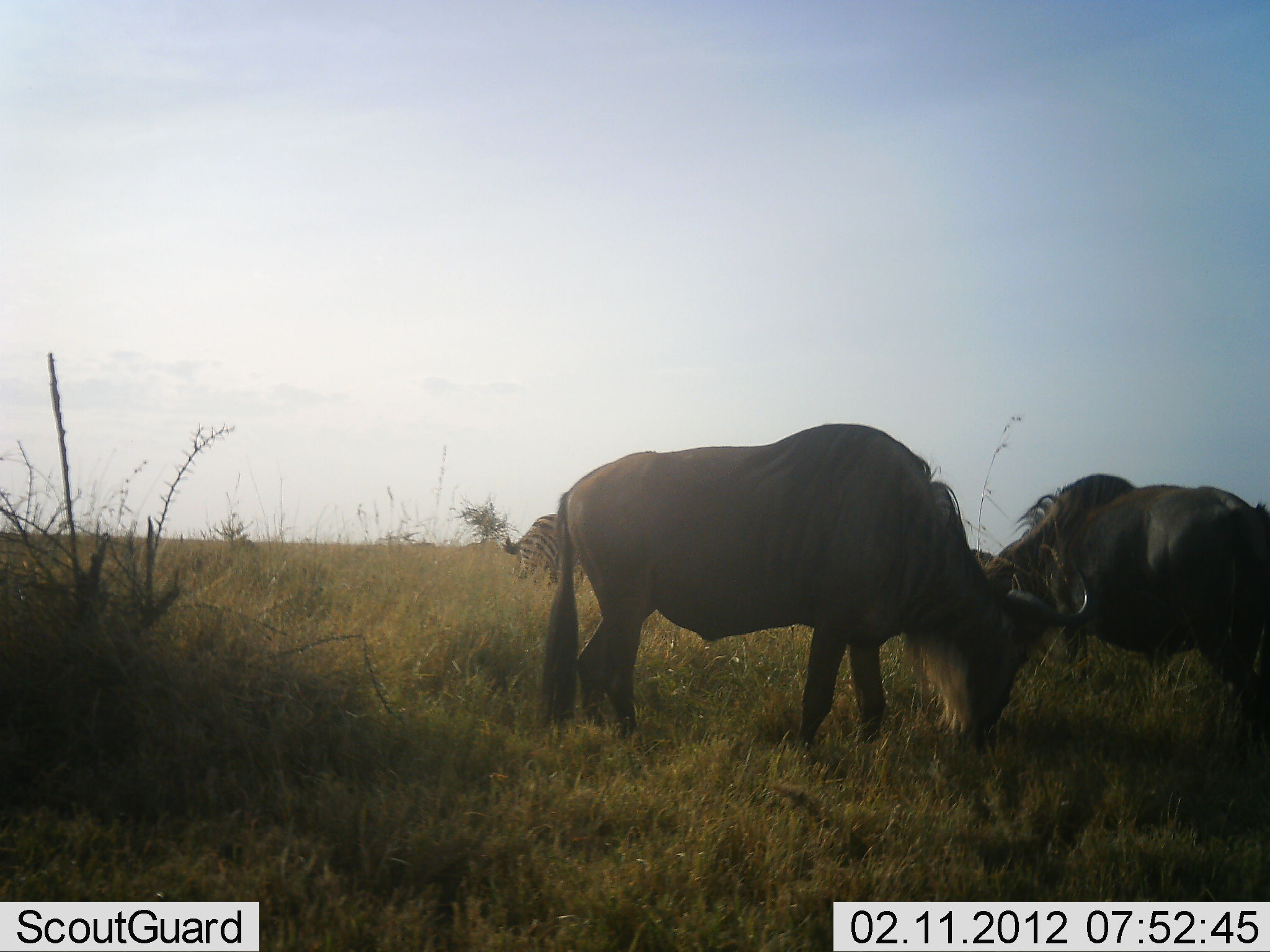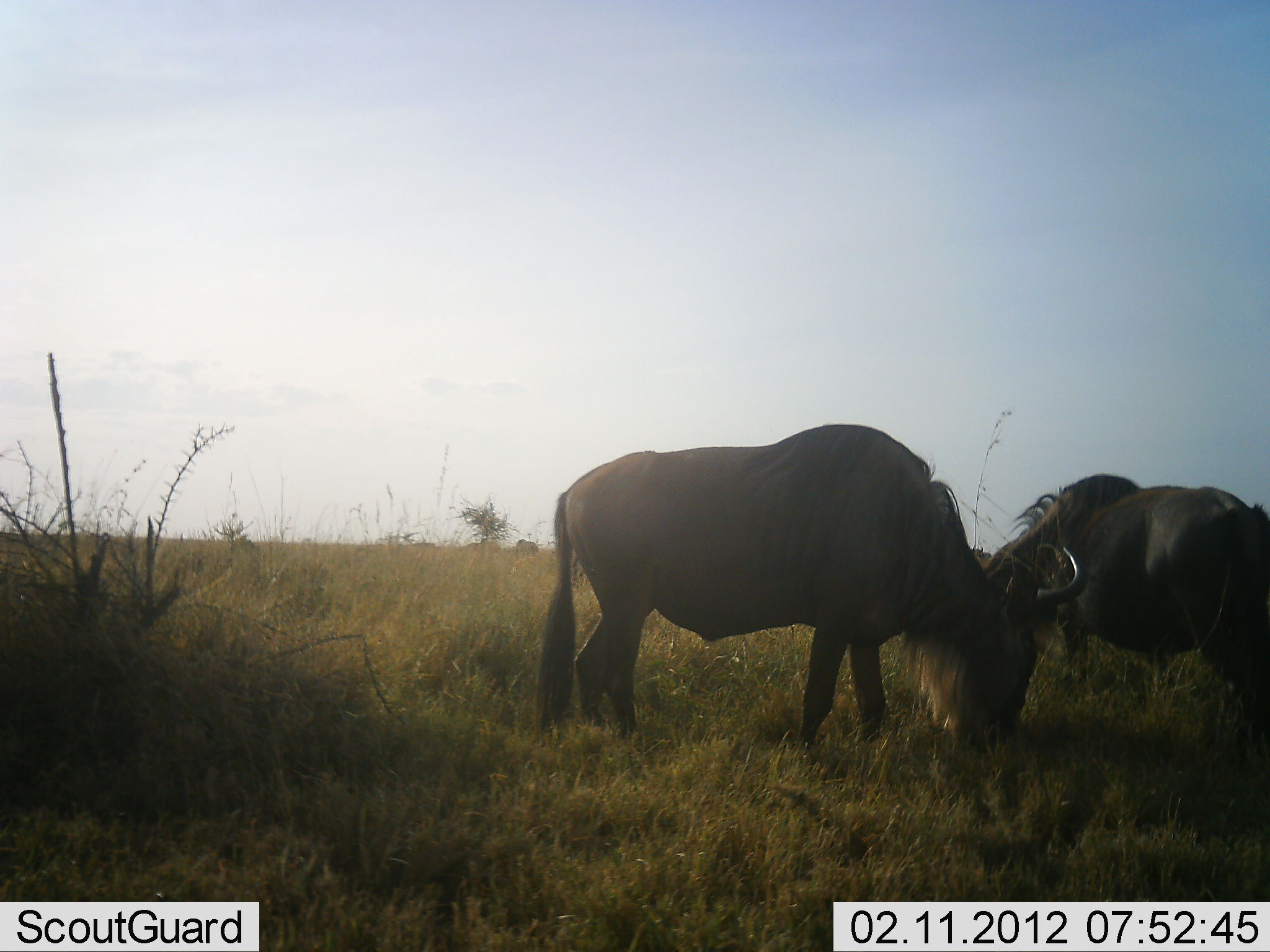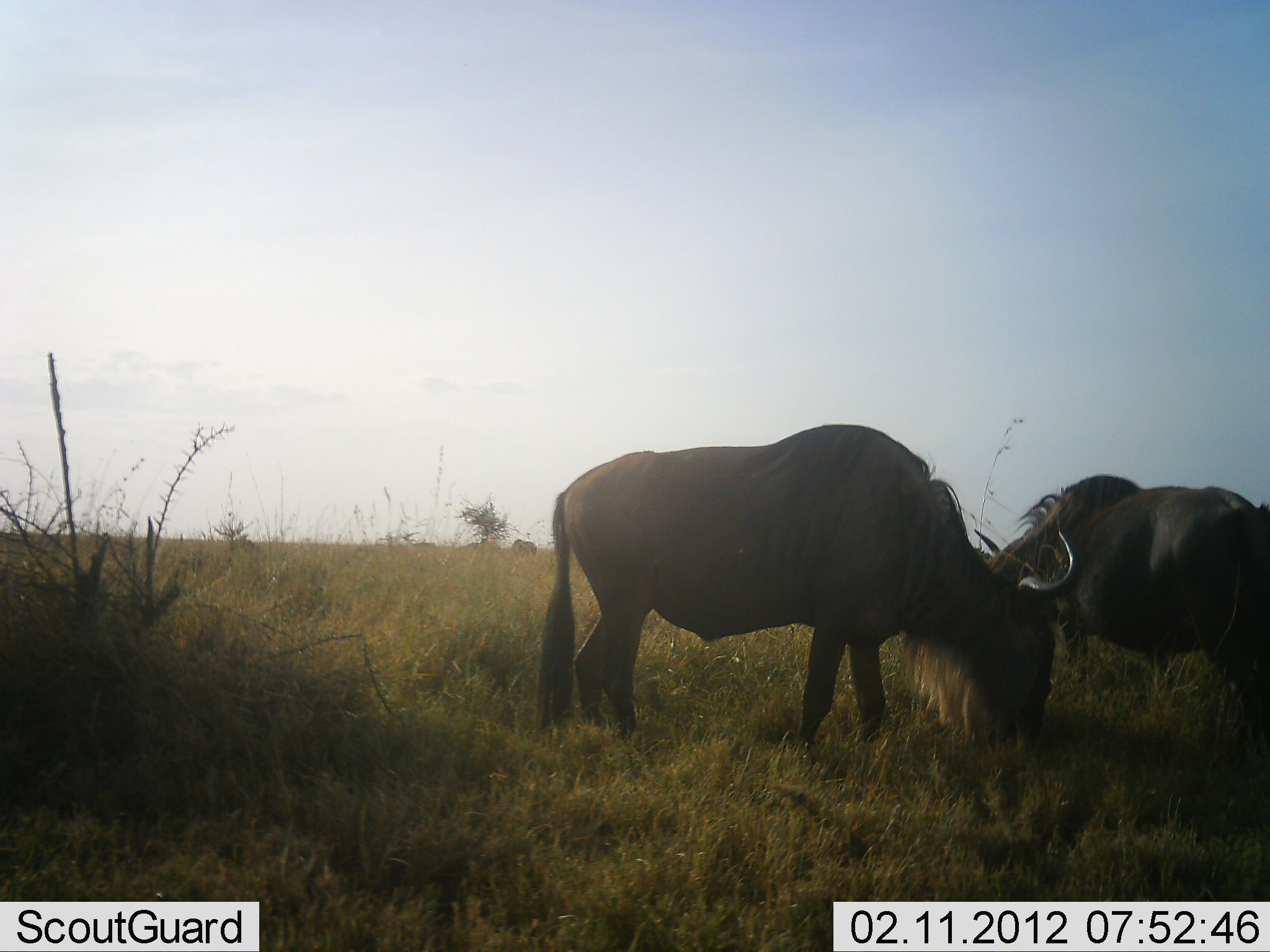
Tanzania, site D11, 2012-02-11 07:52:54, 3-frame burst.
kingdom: Animalia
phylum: Chordata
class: Mammalia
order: Artiodactyla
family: Bovidae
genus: Connochaetes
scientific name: Connochaetes taurinus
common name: blue wildebeest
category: wildebeest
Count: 2.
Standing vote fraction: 23%.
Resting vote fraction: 0%.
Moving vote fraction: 8%.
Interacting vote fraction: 4%.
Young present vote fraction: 0%.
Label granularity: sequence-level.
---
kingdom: Animalia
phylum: Chordata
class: Mammalia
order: Perissodactyla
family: Equidae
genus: Equus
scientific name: Equus quagga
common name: plains zebra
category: zebra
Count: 1.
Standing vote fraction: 8%.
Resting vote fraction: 0%.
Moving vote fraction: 92%.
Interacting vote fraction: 0%.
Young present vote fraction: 0%.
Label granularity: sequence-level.